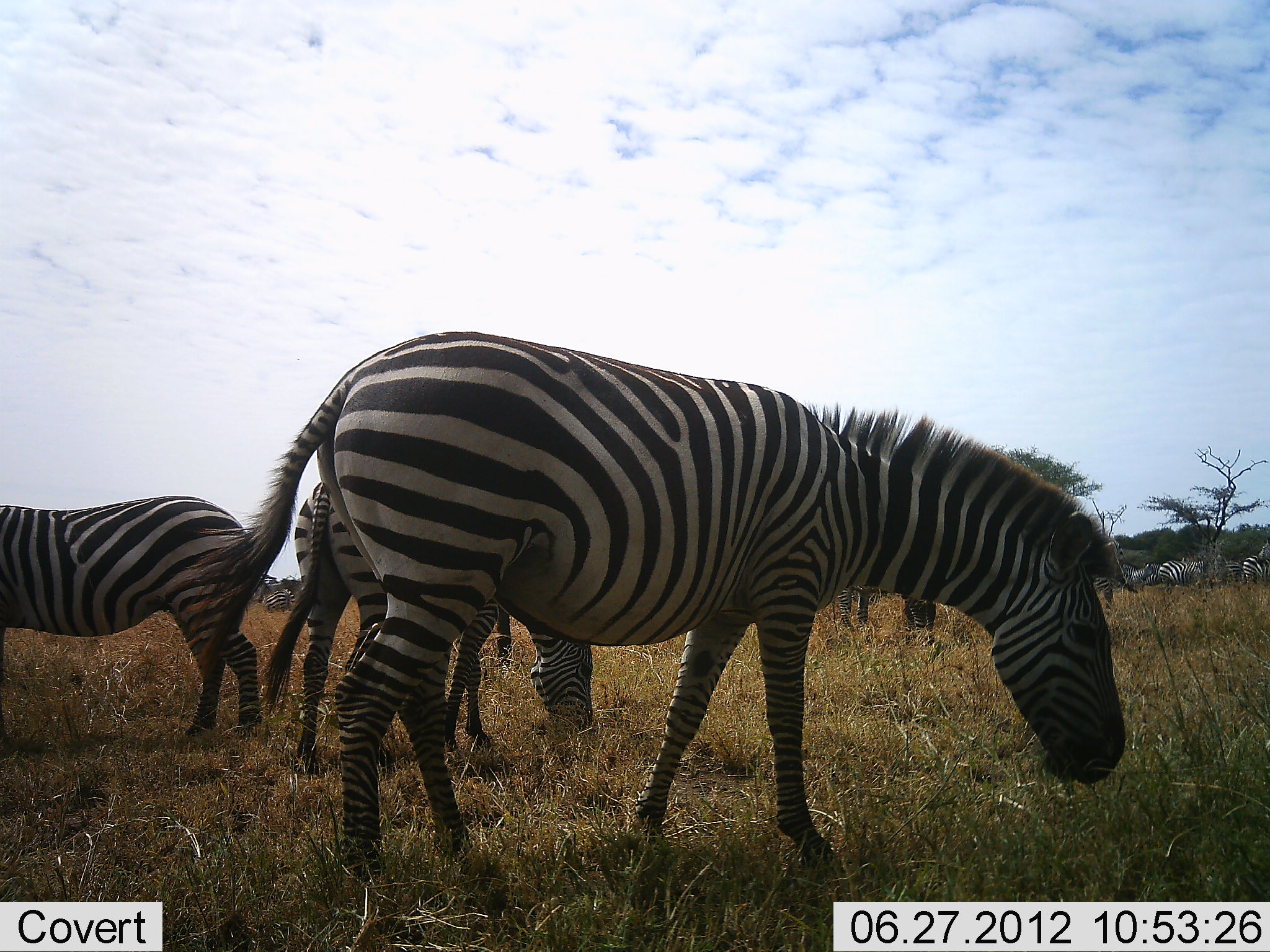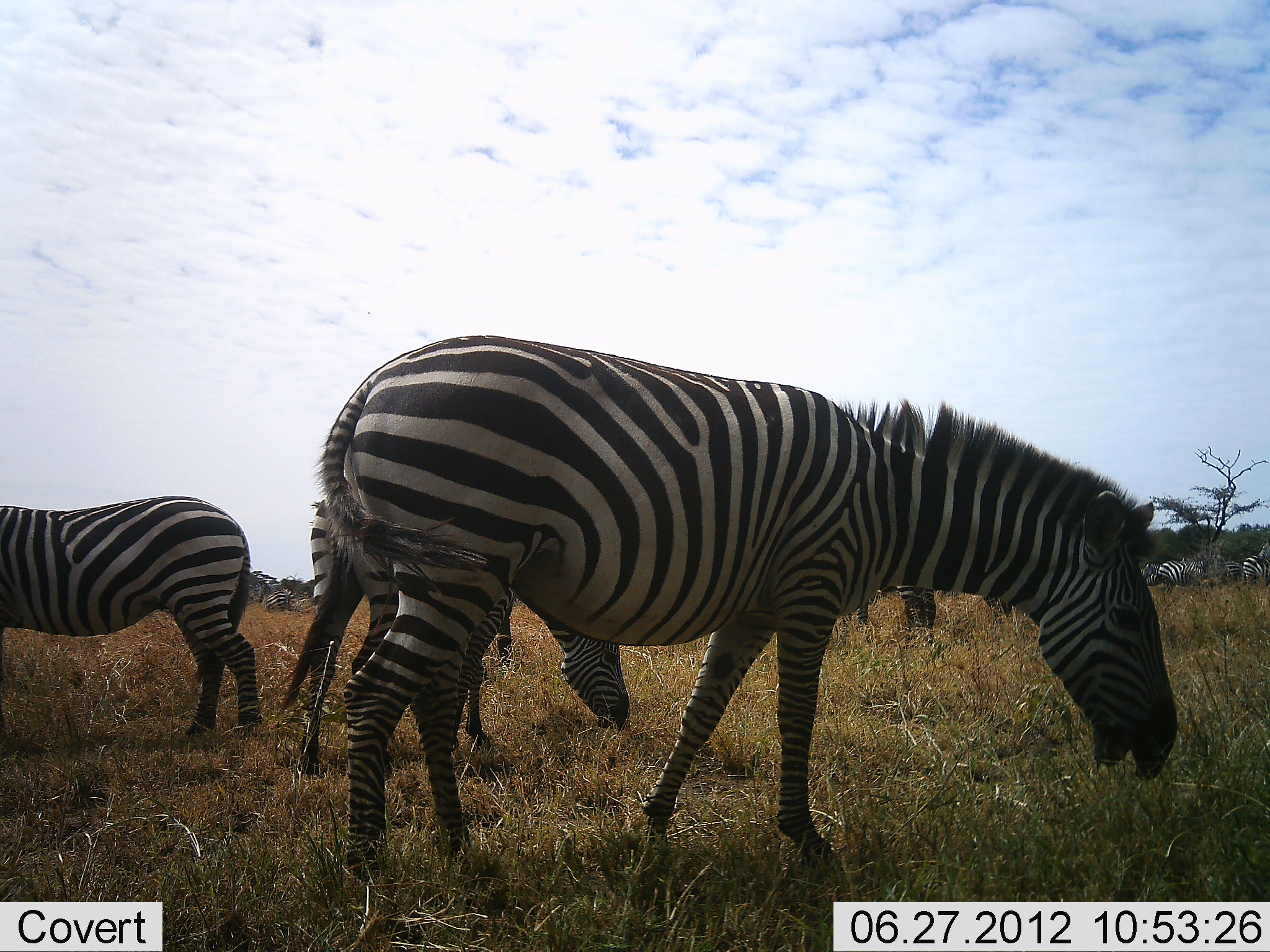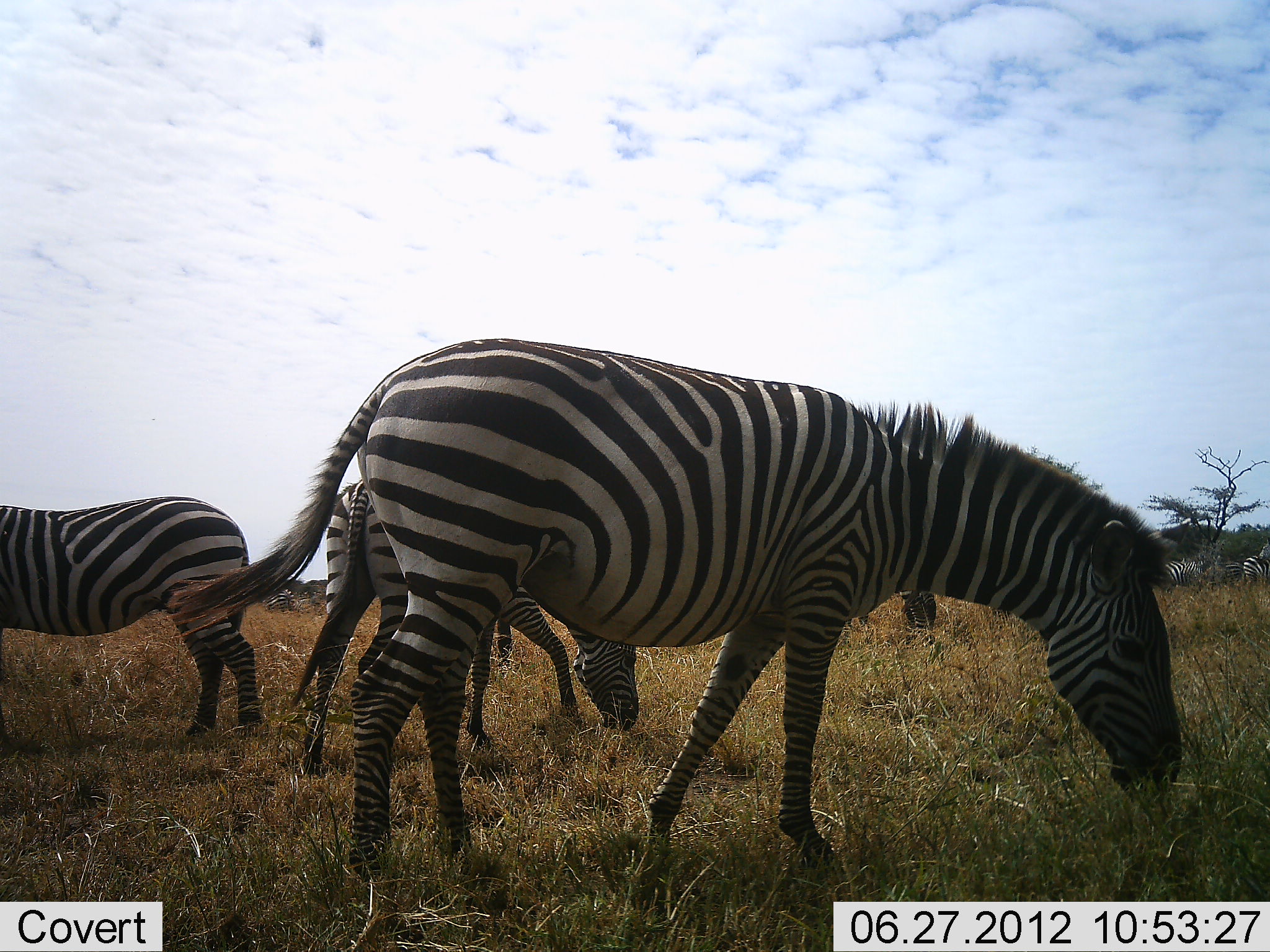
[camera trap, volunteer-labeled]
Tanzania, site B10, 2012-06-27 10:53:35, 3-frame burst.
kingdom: Animalia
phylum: Chordata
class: Mammalia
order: Perissodactyla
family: Equidae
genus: Equus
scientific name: Equus quagga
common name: plains zebra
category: zebra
Zebra (plains zebra) (Equus quagga), count 8. Behavior (volunteer vote fractions): standing 40%, resting 0%, moving 10%, interacting 0%. Young present (vote fraction): 0%. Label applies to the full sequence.